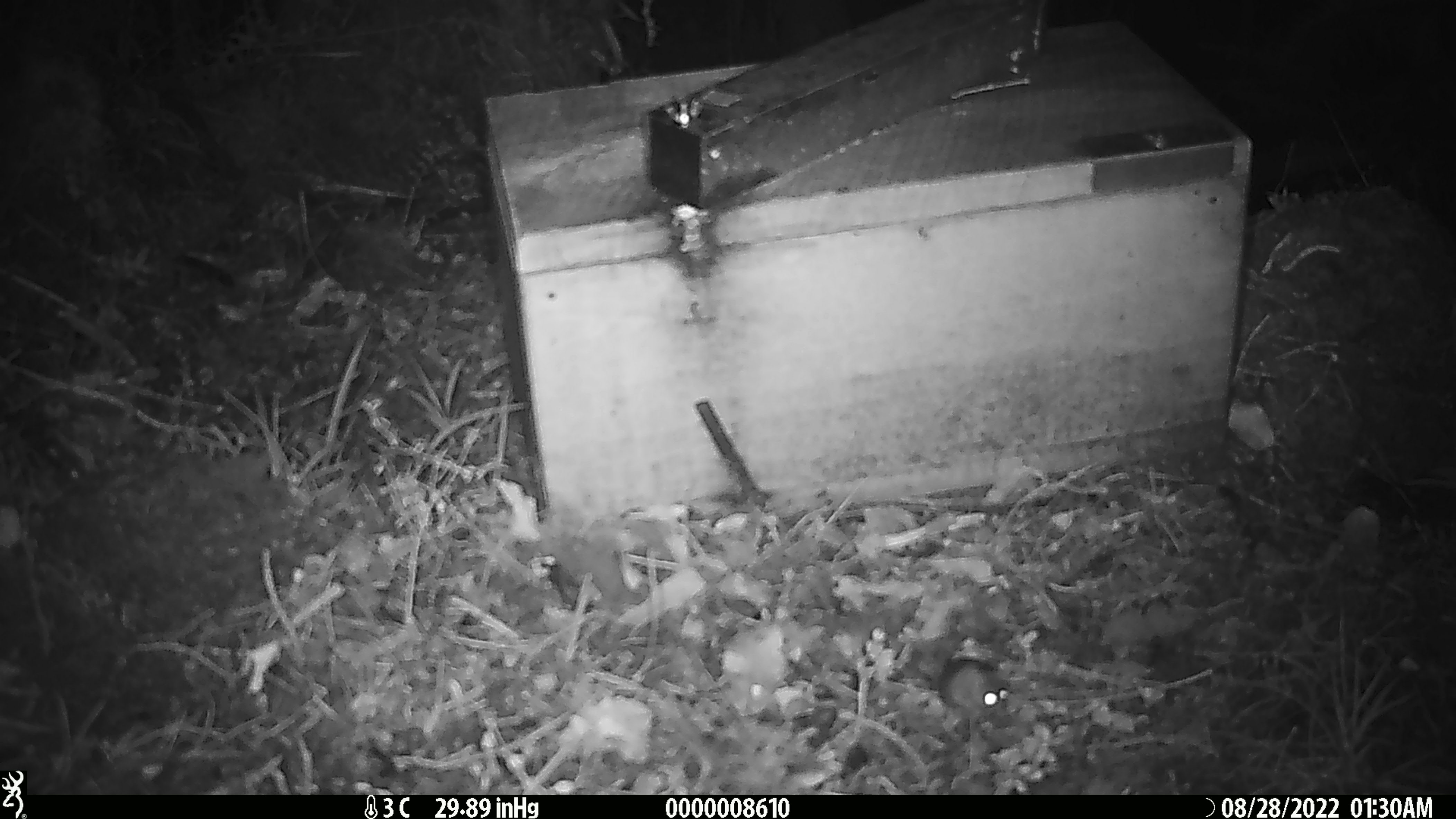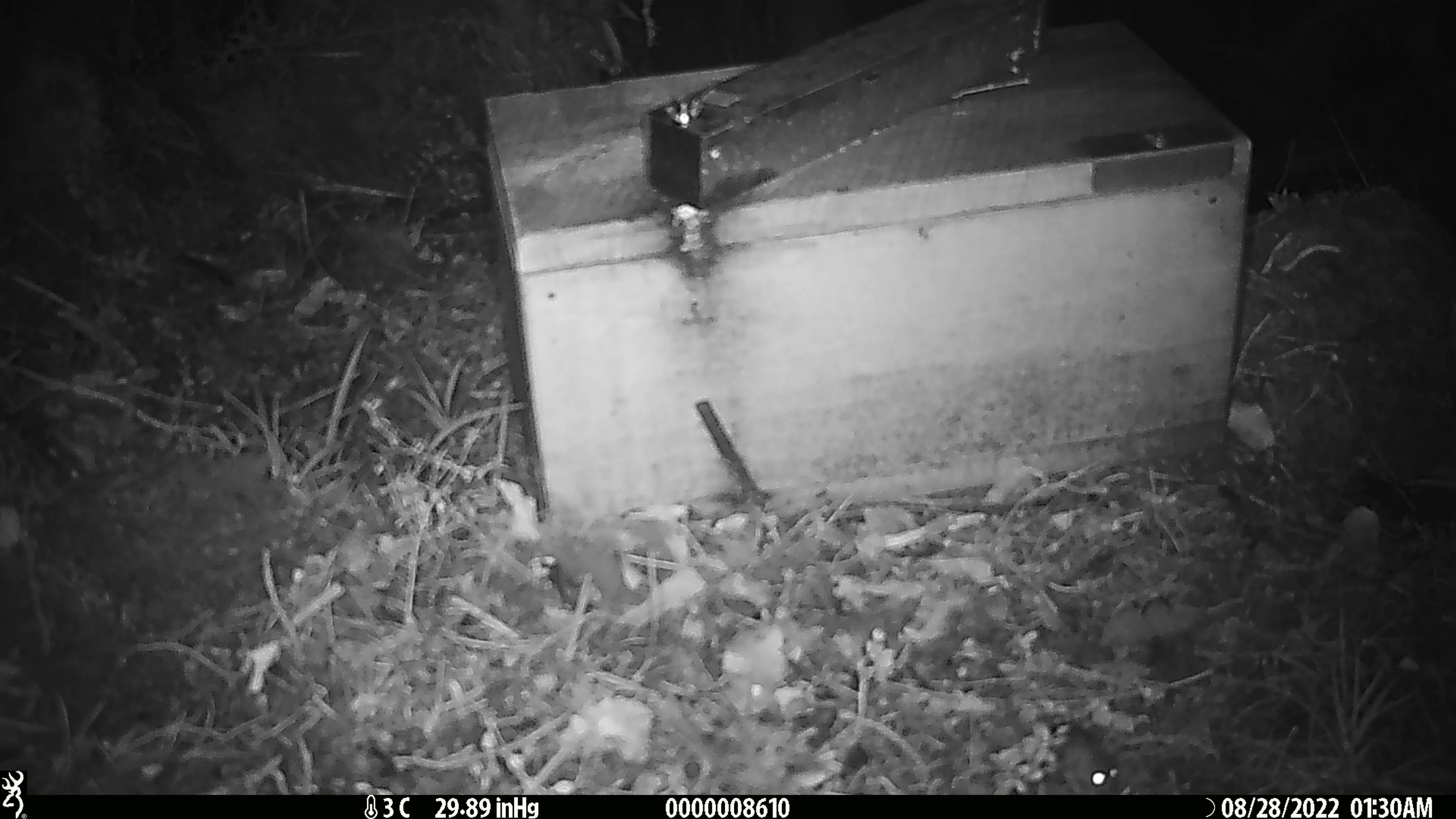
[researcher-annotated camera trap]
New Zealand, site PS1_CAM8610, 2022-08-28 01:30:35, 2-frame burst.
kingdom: Animalia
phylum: Chordata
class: Mammalia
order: Rodentia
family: Muridae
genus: Mus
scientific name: Mus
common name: mouse